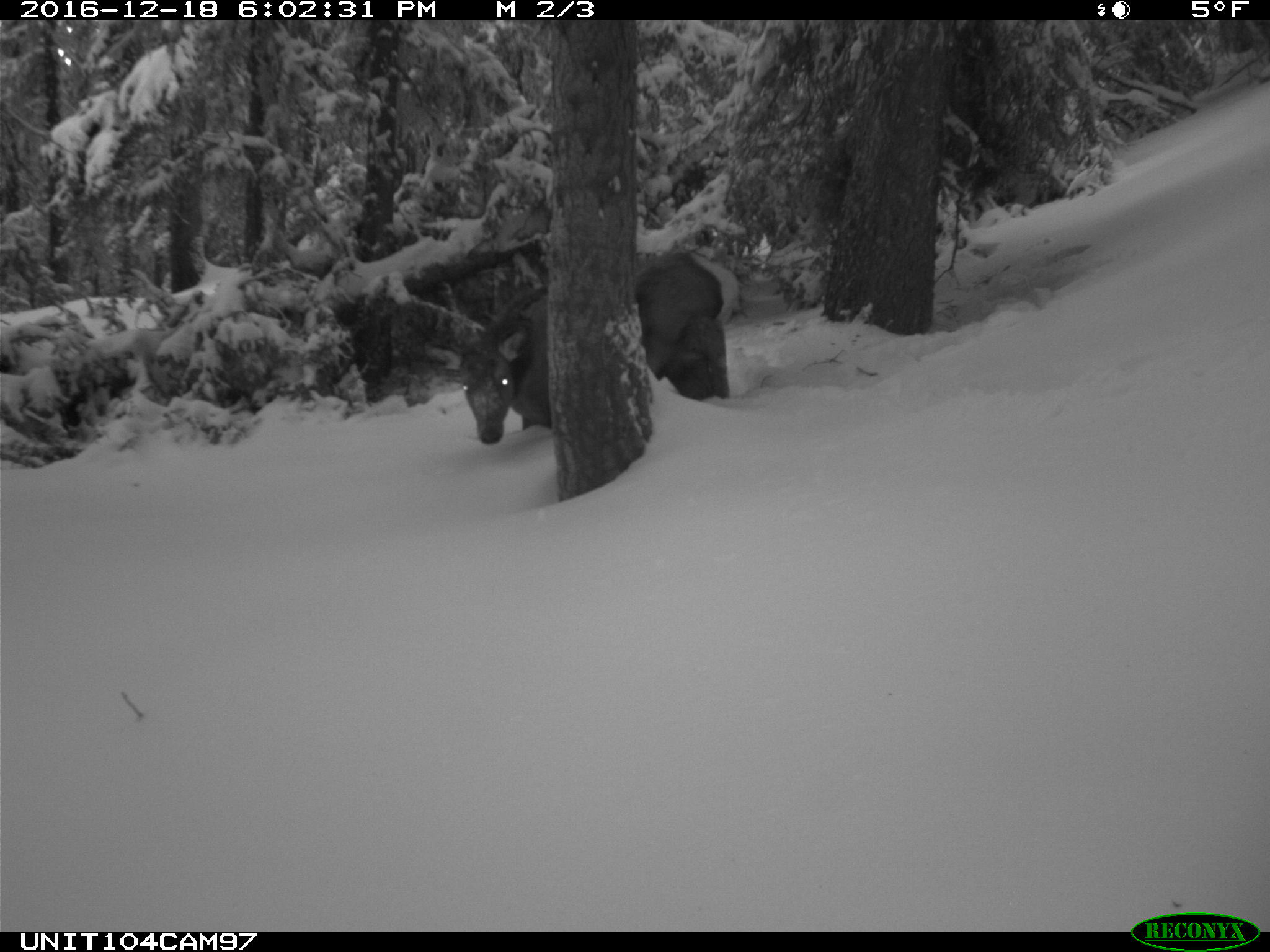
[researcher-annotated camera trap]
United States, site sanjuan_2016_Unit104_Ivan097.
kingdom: Animalia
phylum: Chordata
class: Mammalia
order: Artiodactyla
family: Cervidae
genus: Cervus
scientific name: Cervus elaphus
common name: red deer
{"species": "Cervus elaphus (red deer)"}